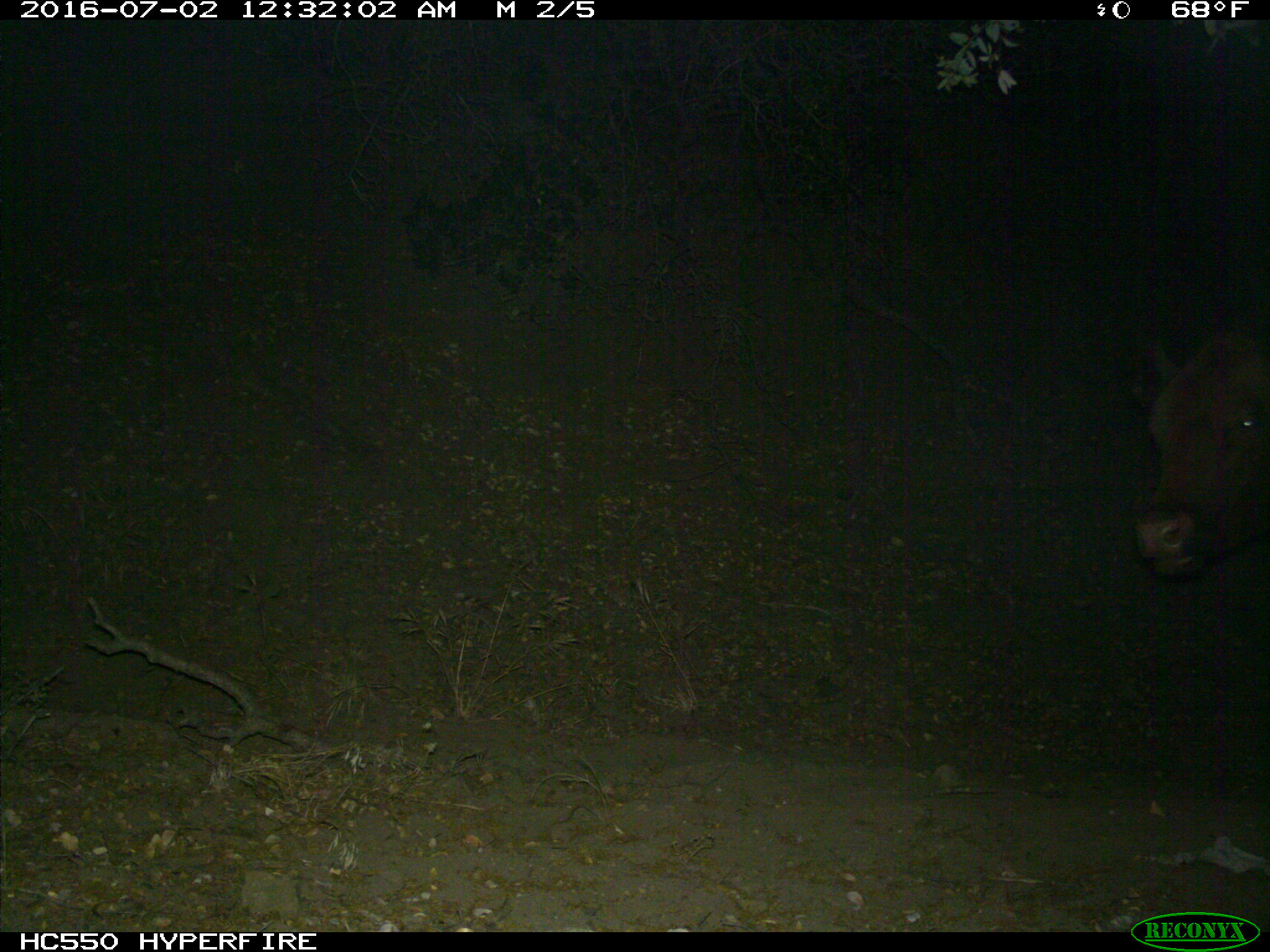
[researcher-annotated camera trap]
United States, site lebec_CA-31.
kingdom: Animalia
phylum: Chordata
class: Mammalia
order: Artiodactyla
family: Bovidae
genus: Bos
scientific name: Bos taurus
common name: domestic cow